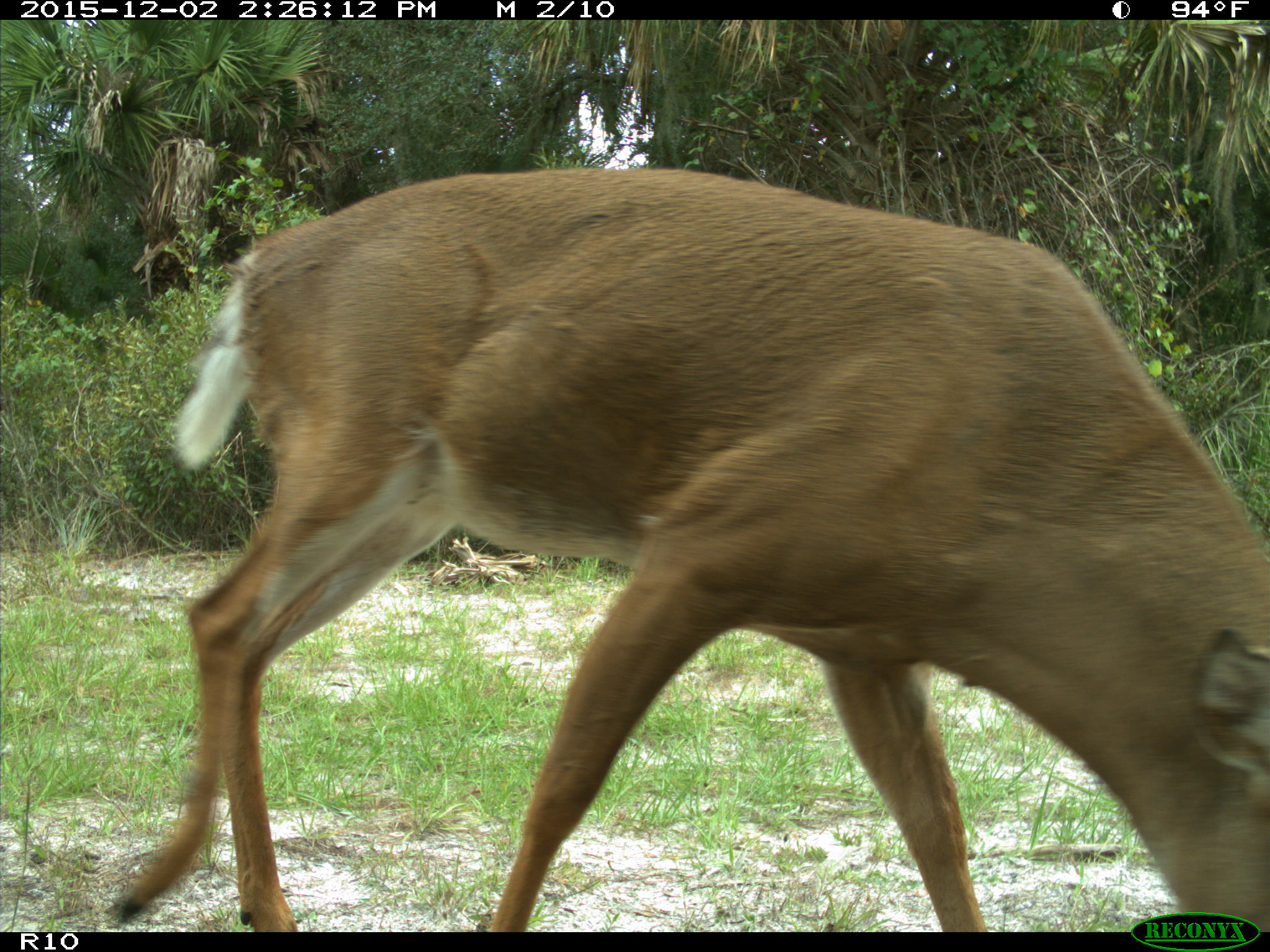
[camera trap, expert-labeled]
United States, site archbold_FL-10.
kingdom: Animalia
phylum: Chordata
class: Mammalia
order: Artiodactyla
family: Cervidae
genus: Odocoileus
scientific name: Odocoileus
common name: deer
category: unidentified deer